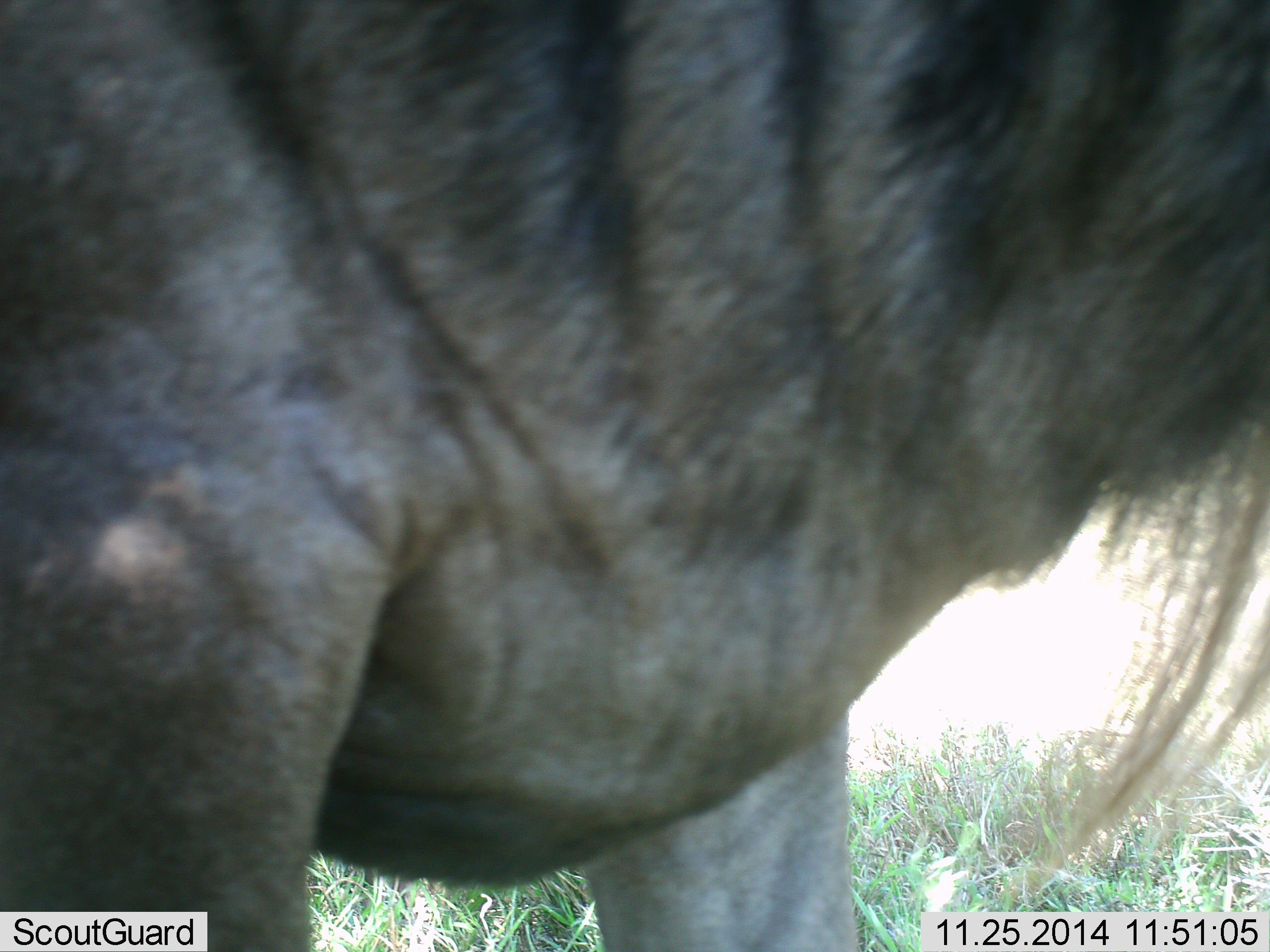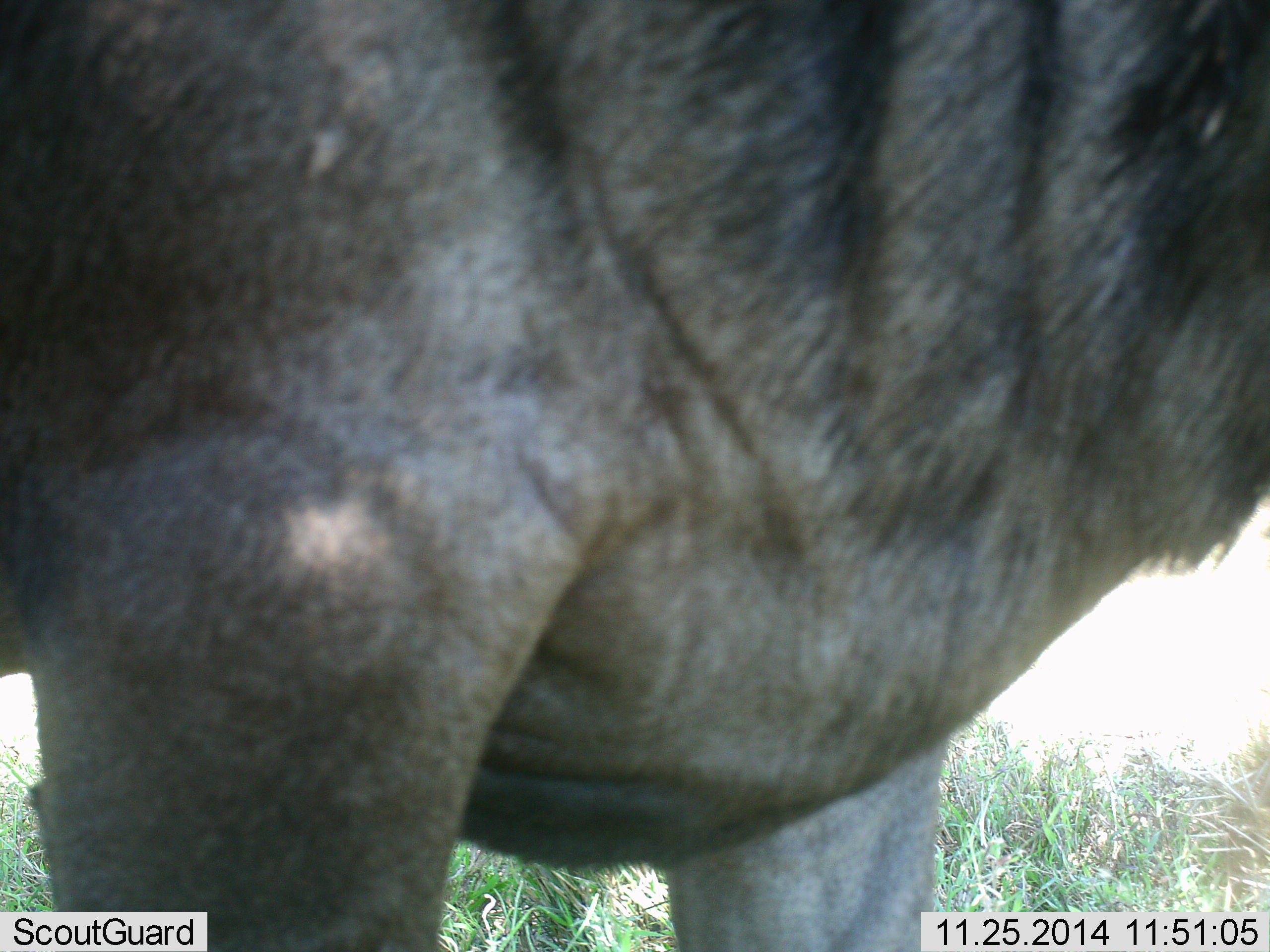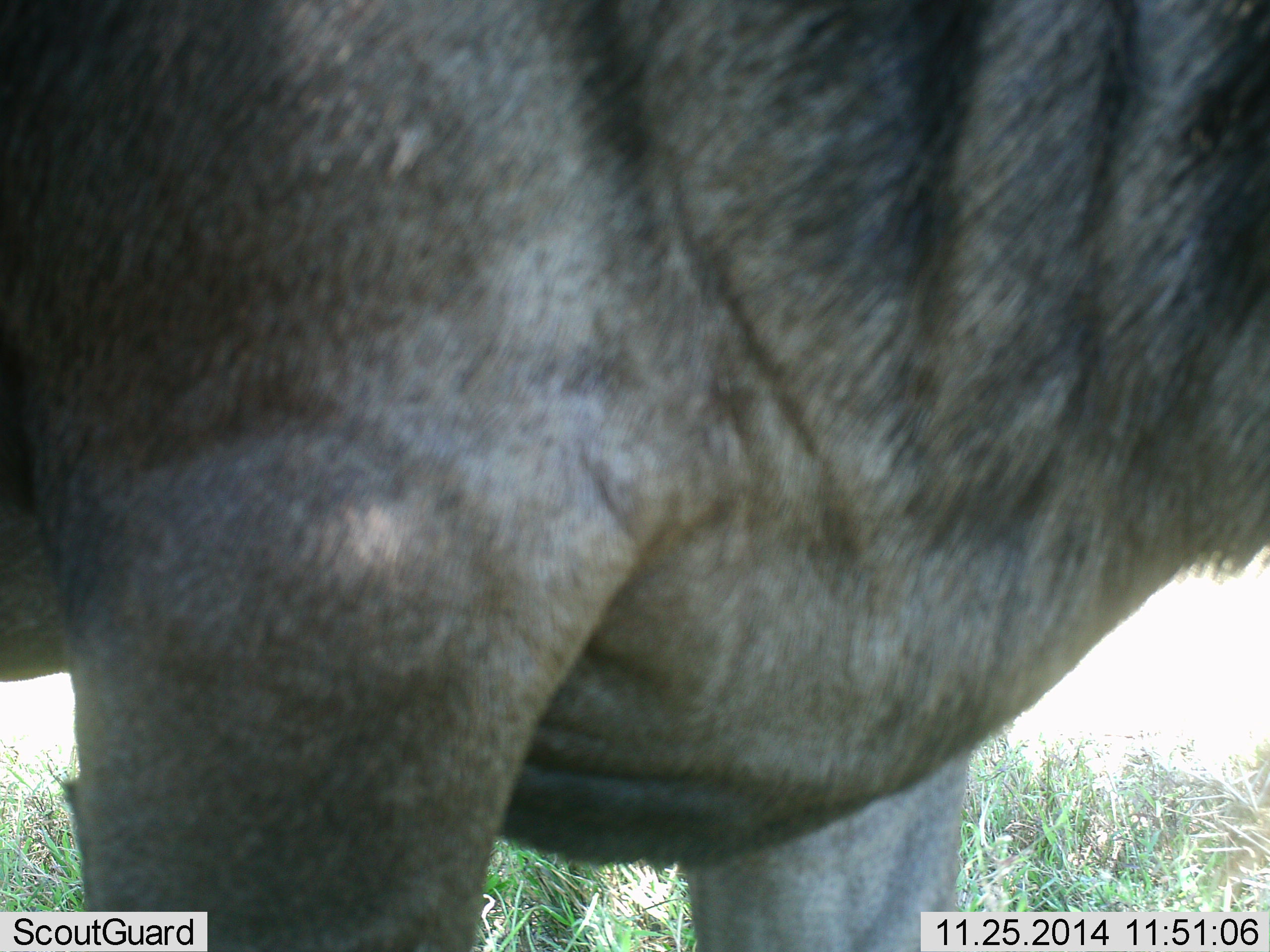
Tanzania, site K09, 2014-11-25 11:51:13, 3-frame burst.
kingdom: Animalia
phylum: Chordata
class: Mammalia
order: Artiodactyla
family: Bovidae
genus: Connochaetes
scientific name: Connochaetes taurinus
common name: blue wildebeest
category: wildebeest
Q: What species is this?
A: Wildebeest (blue wildebeest) (Connochaetes taurinus).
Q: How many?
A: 1.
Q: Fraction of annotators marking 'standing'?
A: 80%.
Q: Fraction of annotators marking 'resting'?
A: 0%.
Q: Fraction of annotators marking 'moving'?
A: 10%.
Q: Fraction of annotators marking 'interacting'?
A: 0%.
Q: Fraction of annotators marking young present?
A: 0%.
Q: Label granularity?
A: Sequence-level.